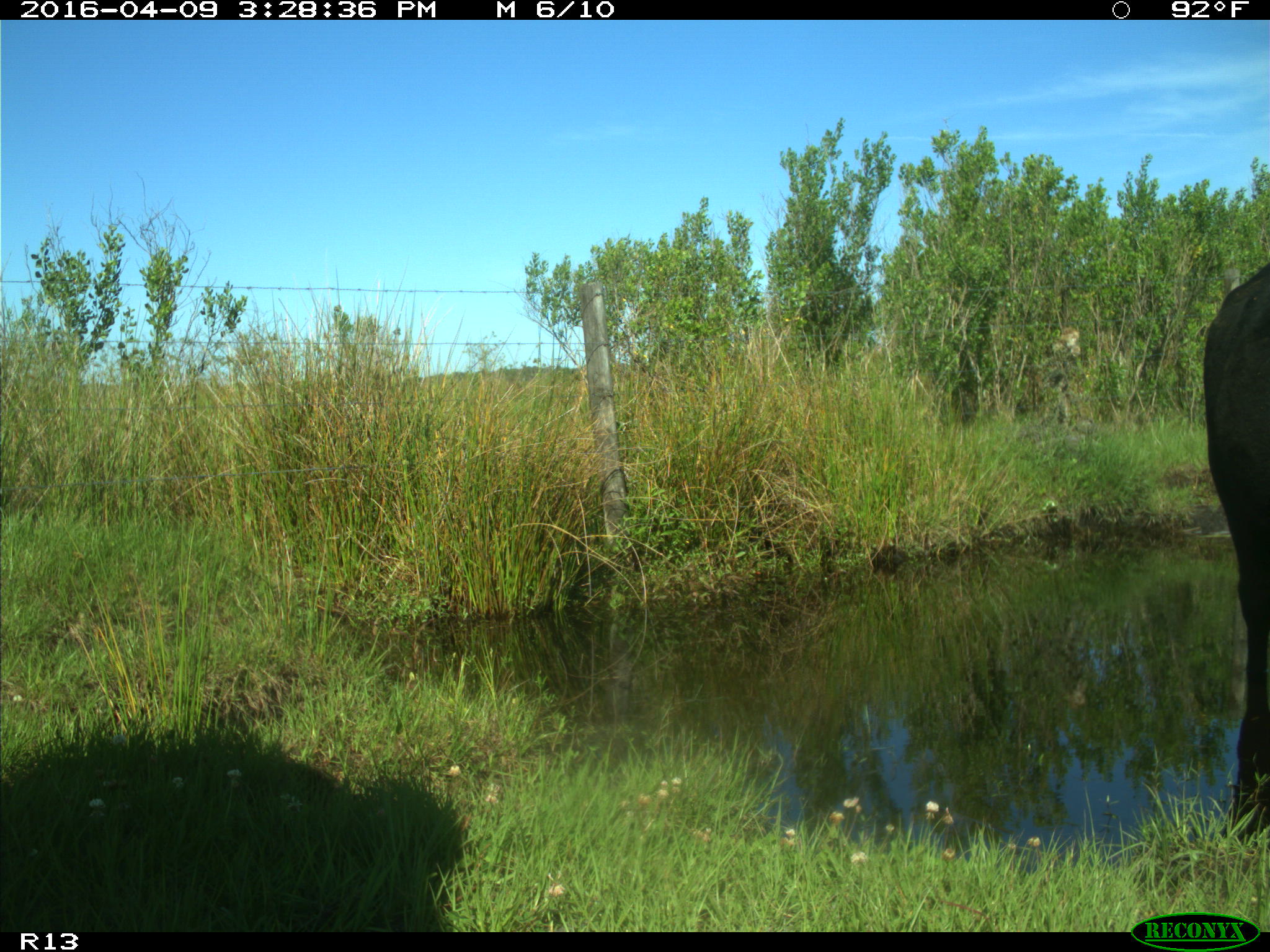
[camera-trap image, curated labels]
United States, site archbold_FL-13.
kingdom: Animalia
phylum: Chordata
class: Mammalia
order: Artiodactyla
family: Bovidae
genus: Bos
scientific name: Bos taurus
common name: domestic cow